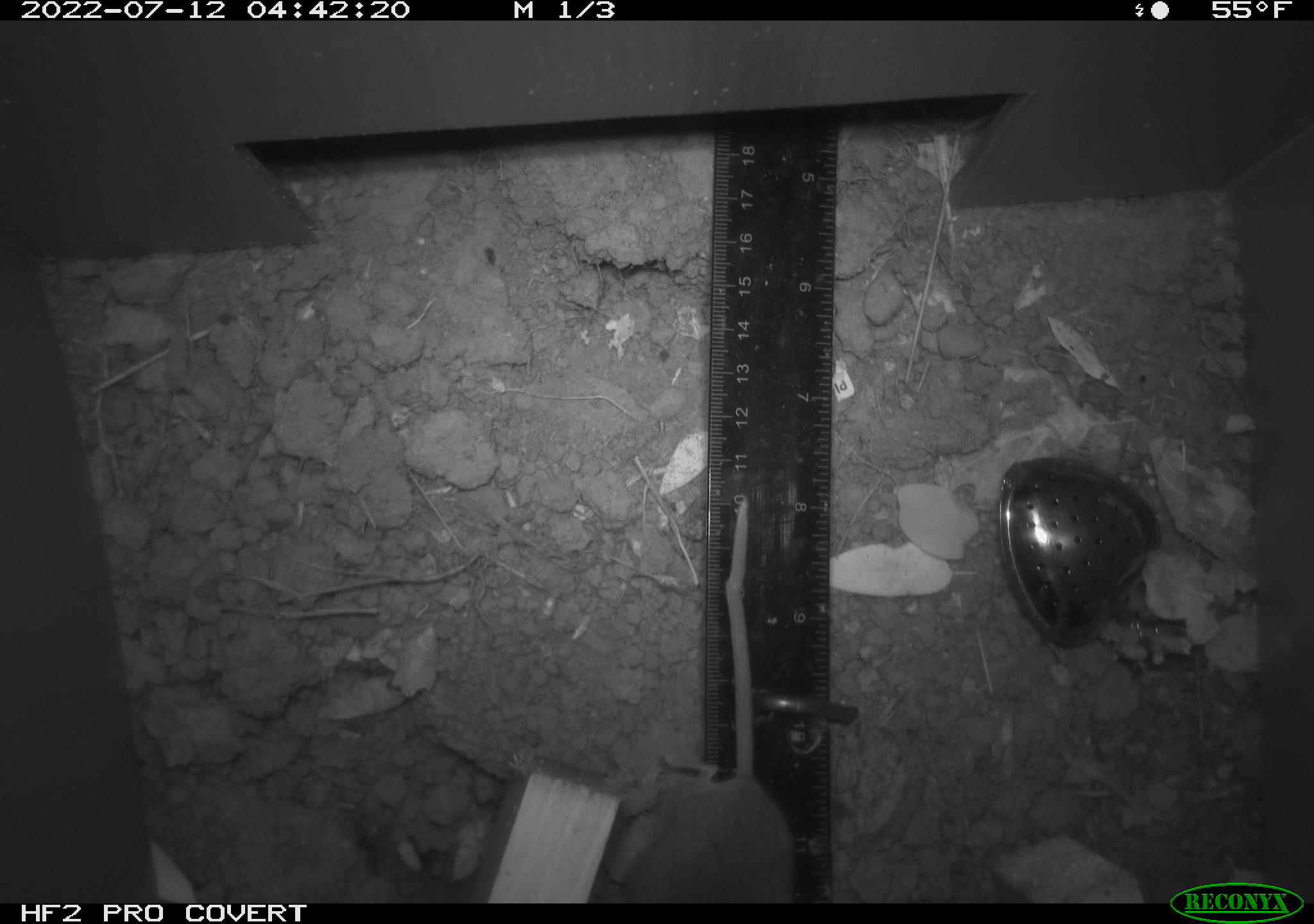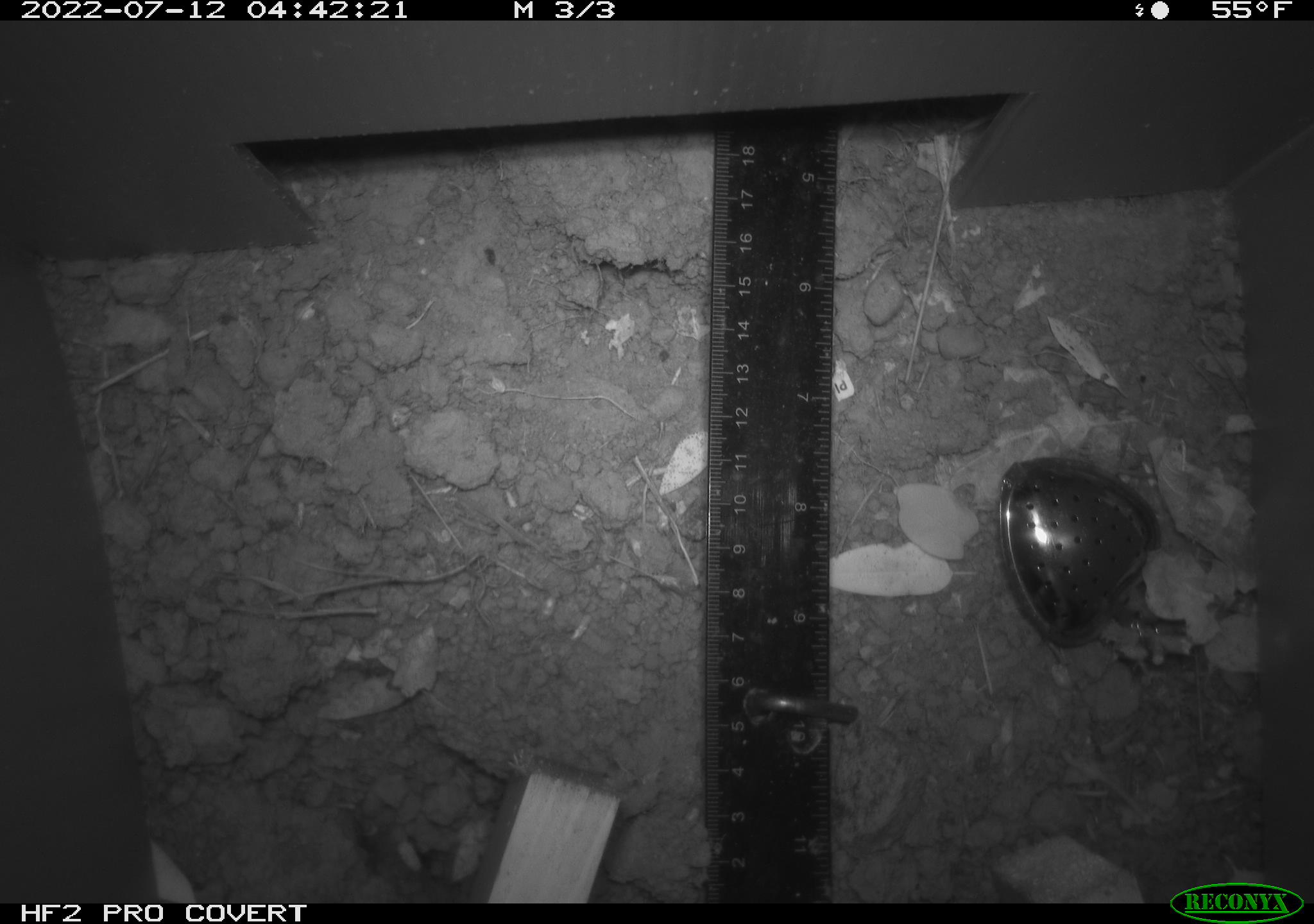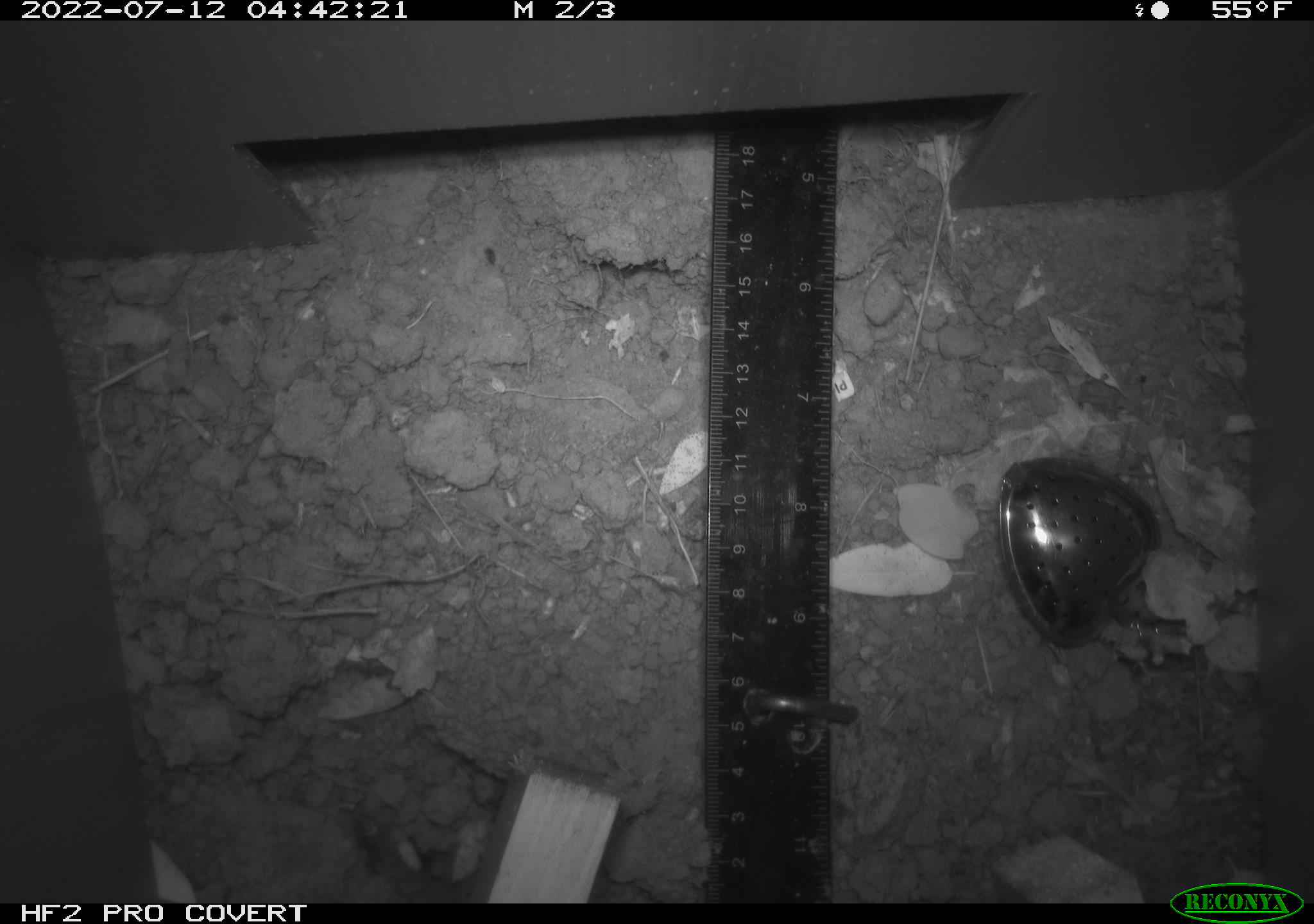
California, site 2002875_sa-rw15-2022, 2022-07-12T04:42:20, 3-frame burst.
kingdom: Animalia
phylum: Chordata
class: Mammalia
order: Rodentia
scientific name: Rodentia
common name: rodent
Rodent (Rodentia).